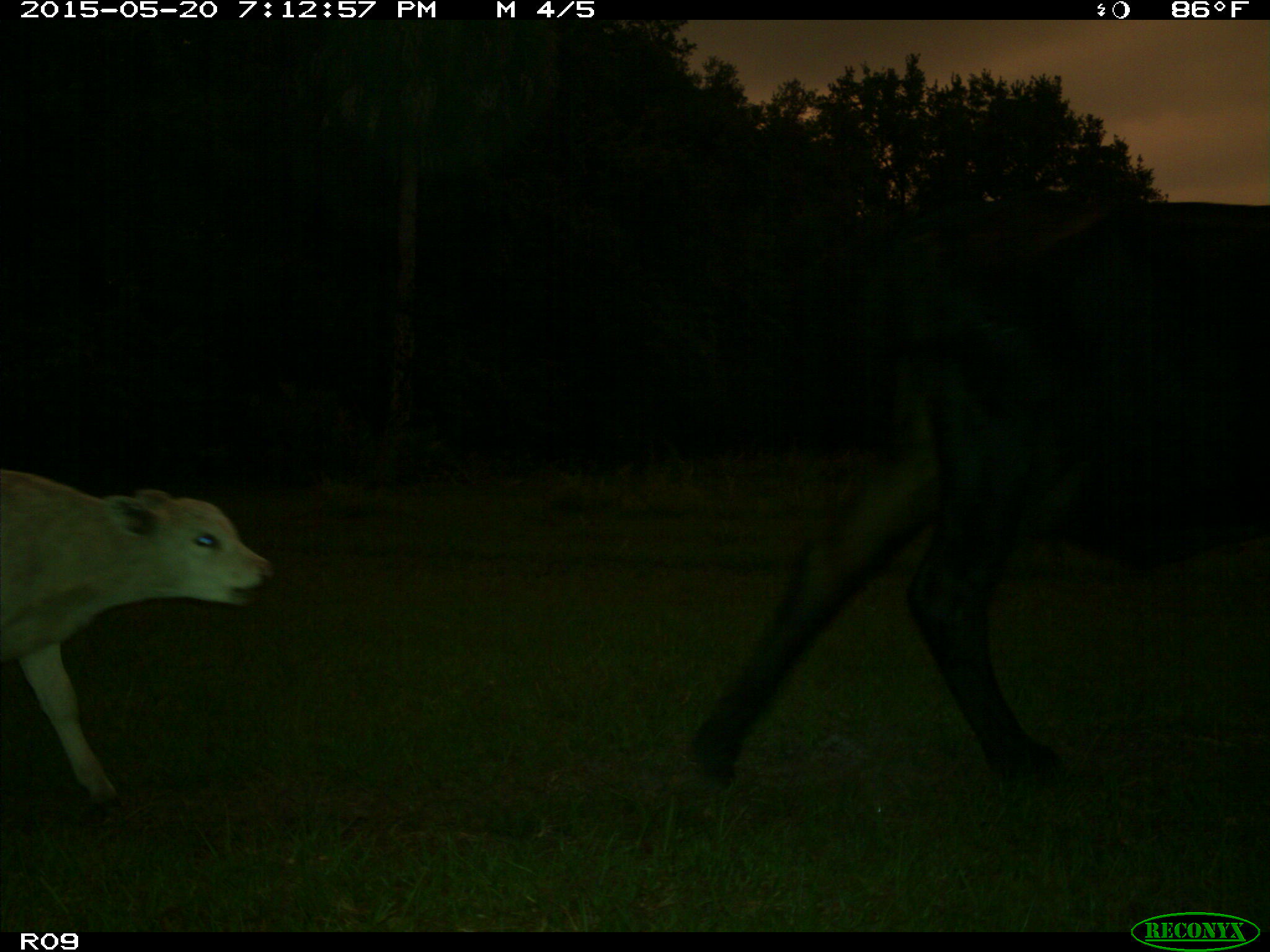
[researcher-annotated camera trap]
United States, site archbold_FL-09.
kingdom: Animalia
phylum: Chordata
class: Mammalia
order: Artiodactyla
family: Bovidae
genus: Bos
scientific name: Bos taurus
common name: domestic cow